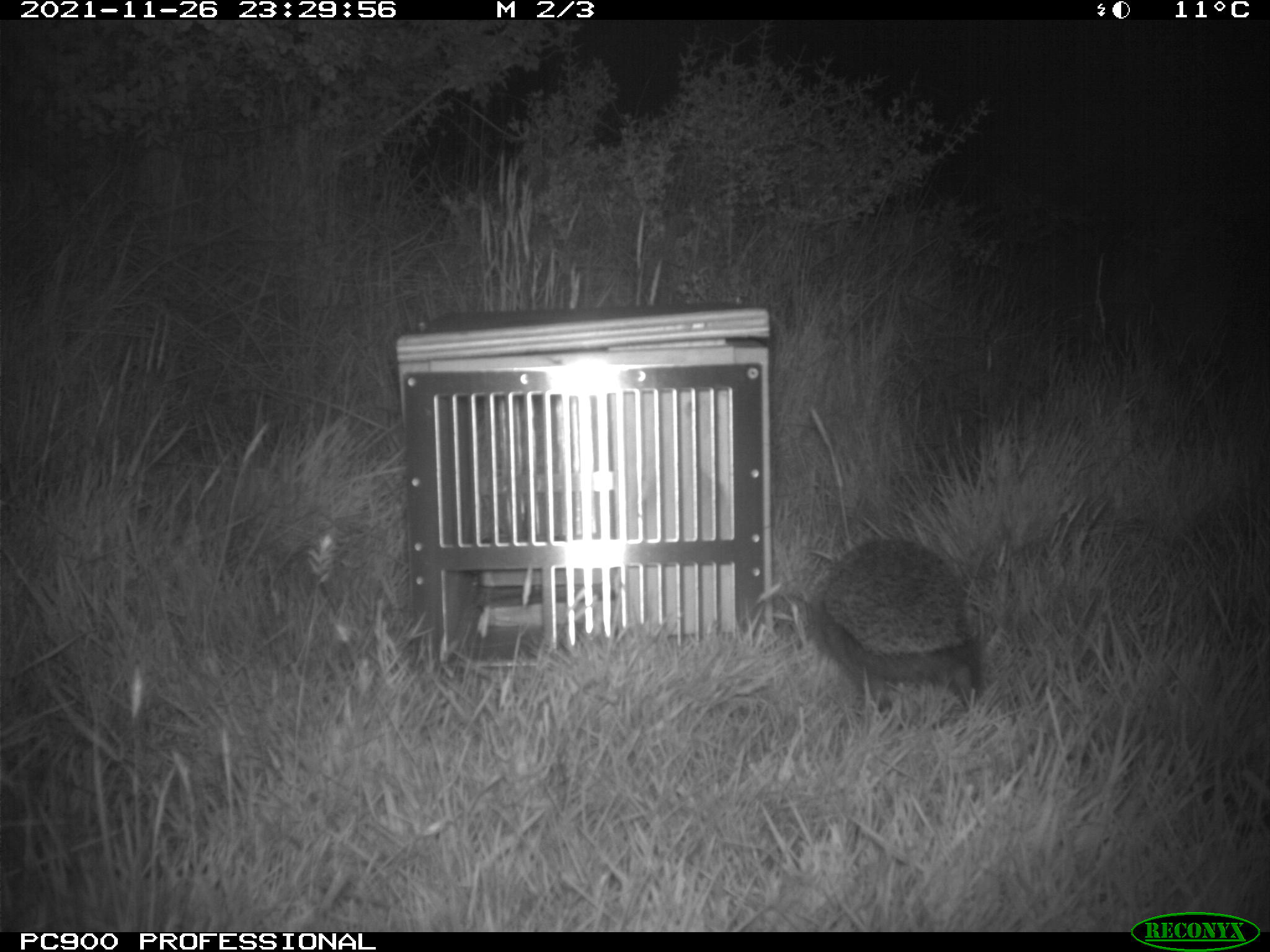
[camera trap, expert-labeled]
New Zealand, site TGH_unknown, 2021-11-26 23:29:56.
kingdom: Animalia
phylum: Chordata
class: Mammalia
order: Eulipotyphla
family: Erinaceidae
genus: Erinaceus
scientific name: Erinaceus europaeus europaeus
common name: european hedgehog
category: hedgehog